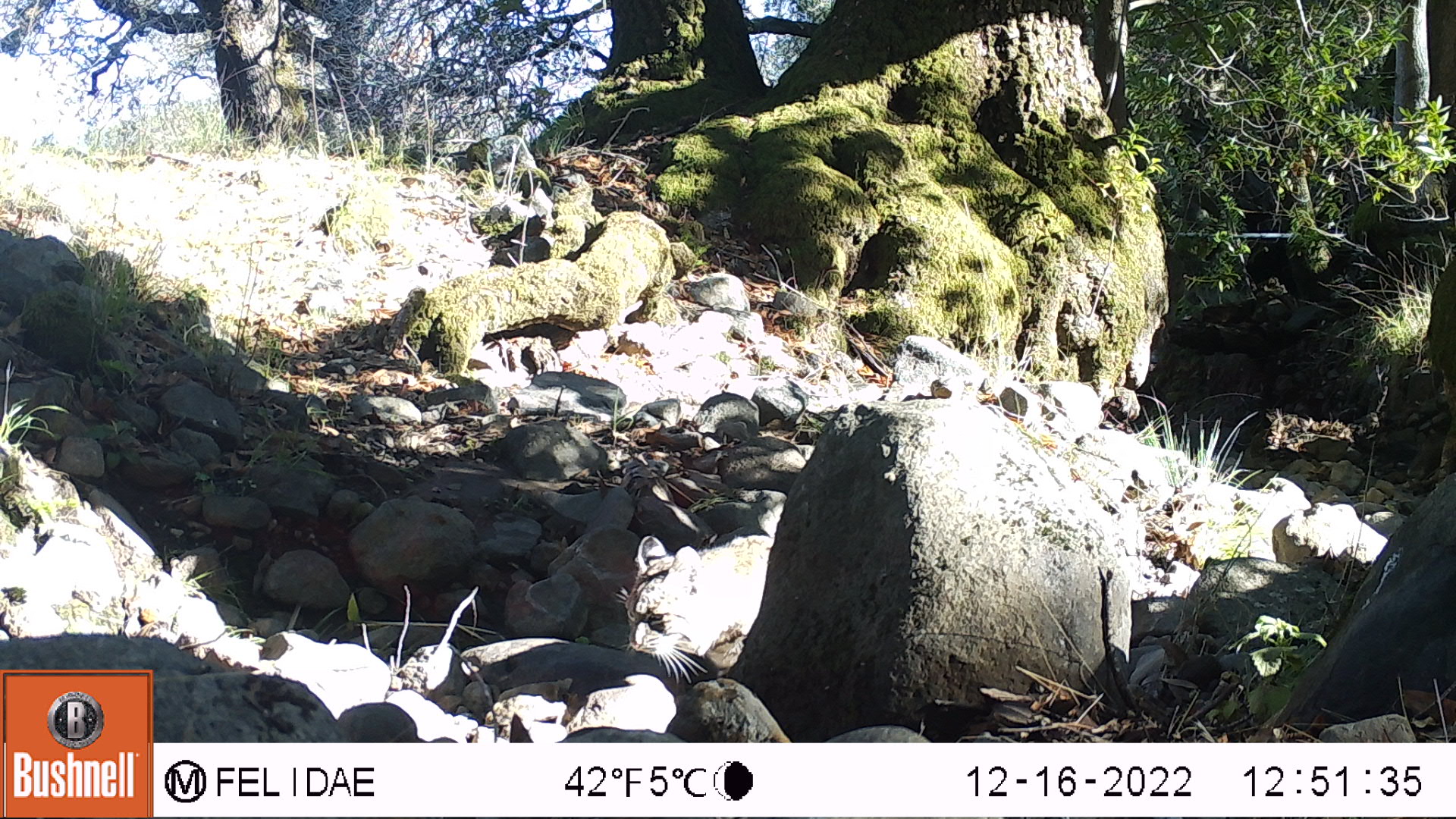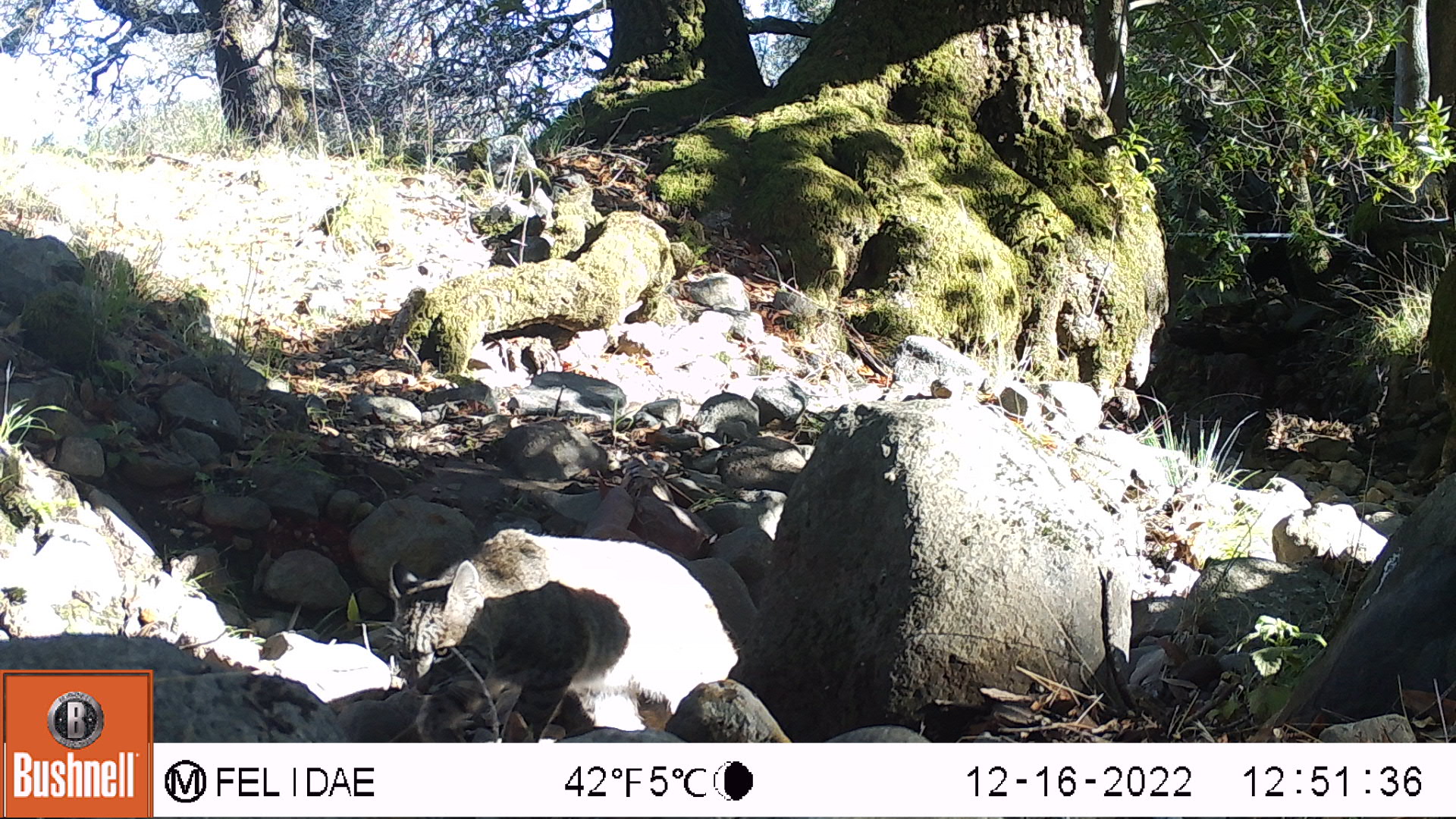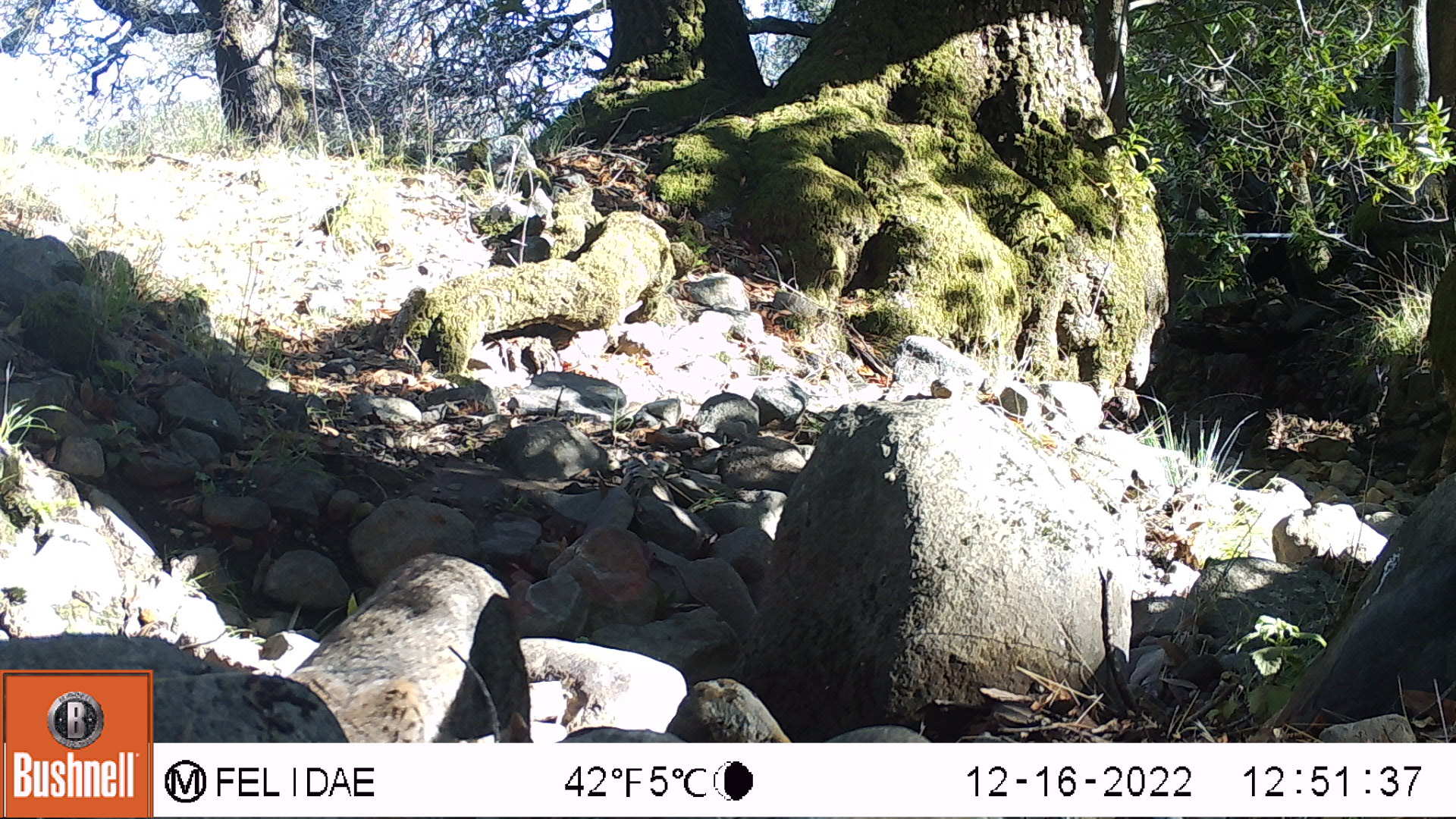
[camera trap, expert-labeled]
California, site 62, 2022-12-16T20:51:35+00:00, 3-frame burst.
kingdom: Animalia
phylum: Chordata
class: Mammalia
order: Carnivora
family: Felidae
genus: Lynx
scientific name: Lynx rufus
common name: bobcat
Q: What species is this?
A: Bobcat (Lynx rufus).